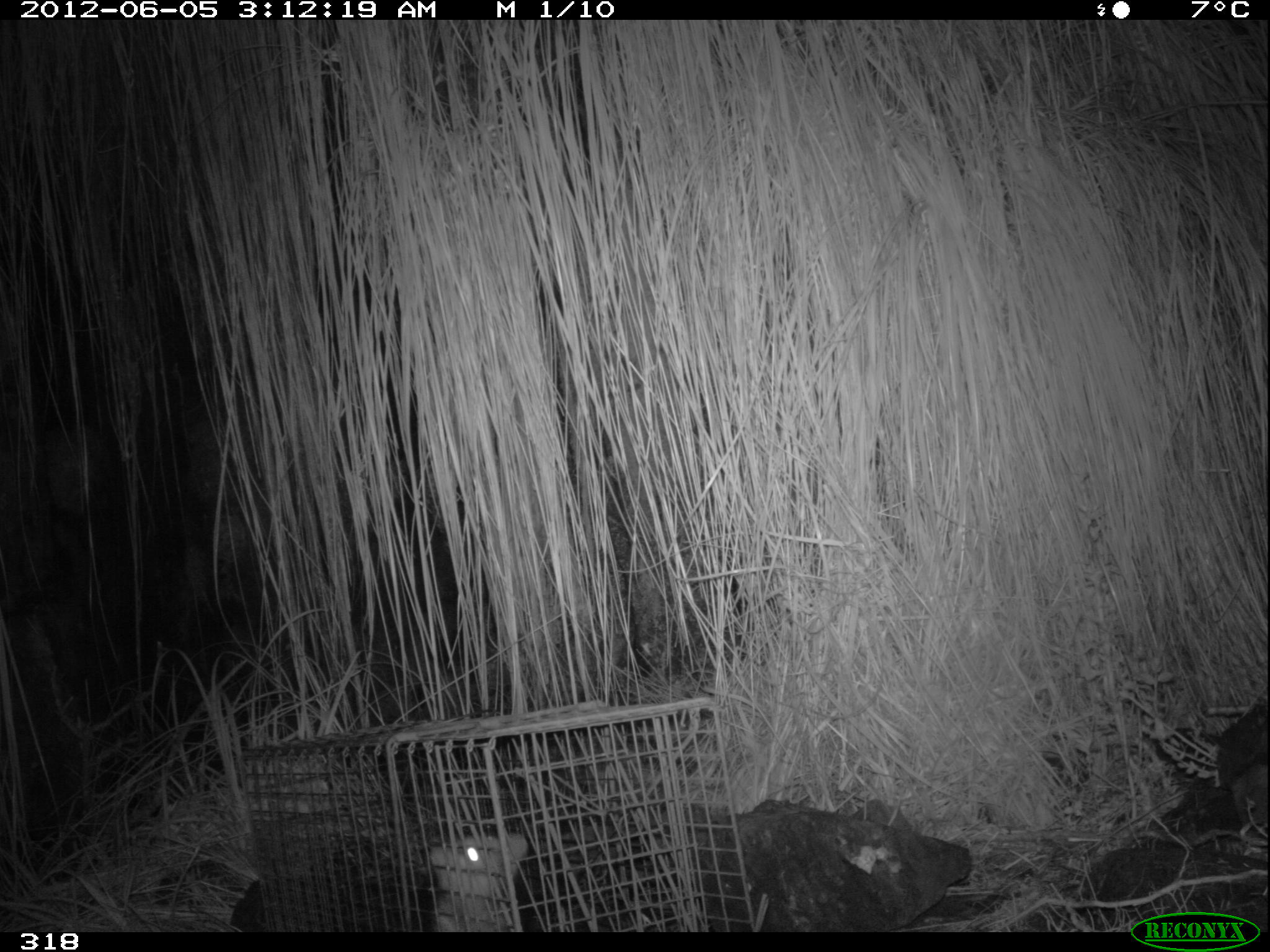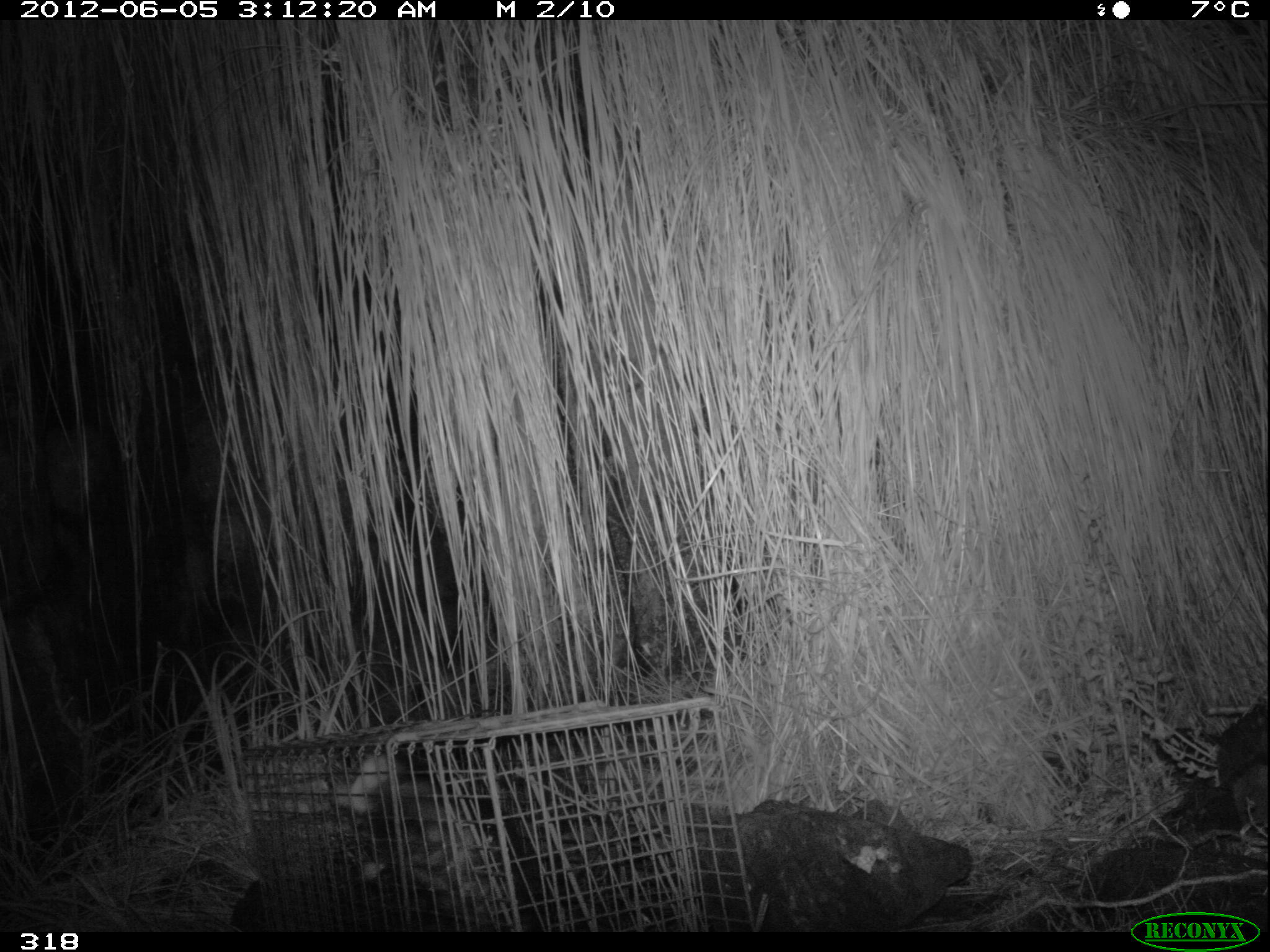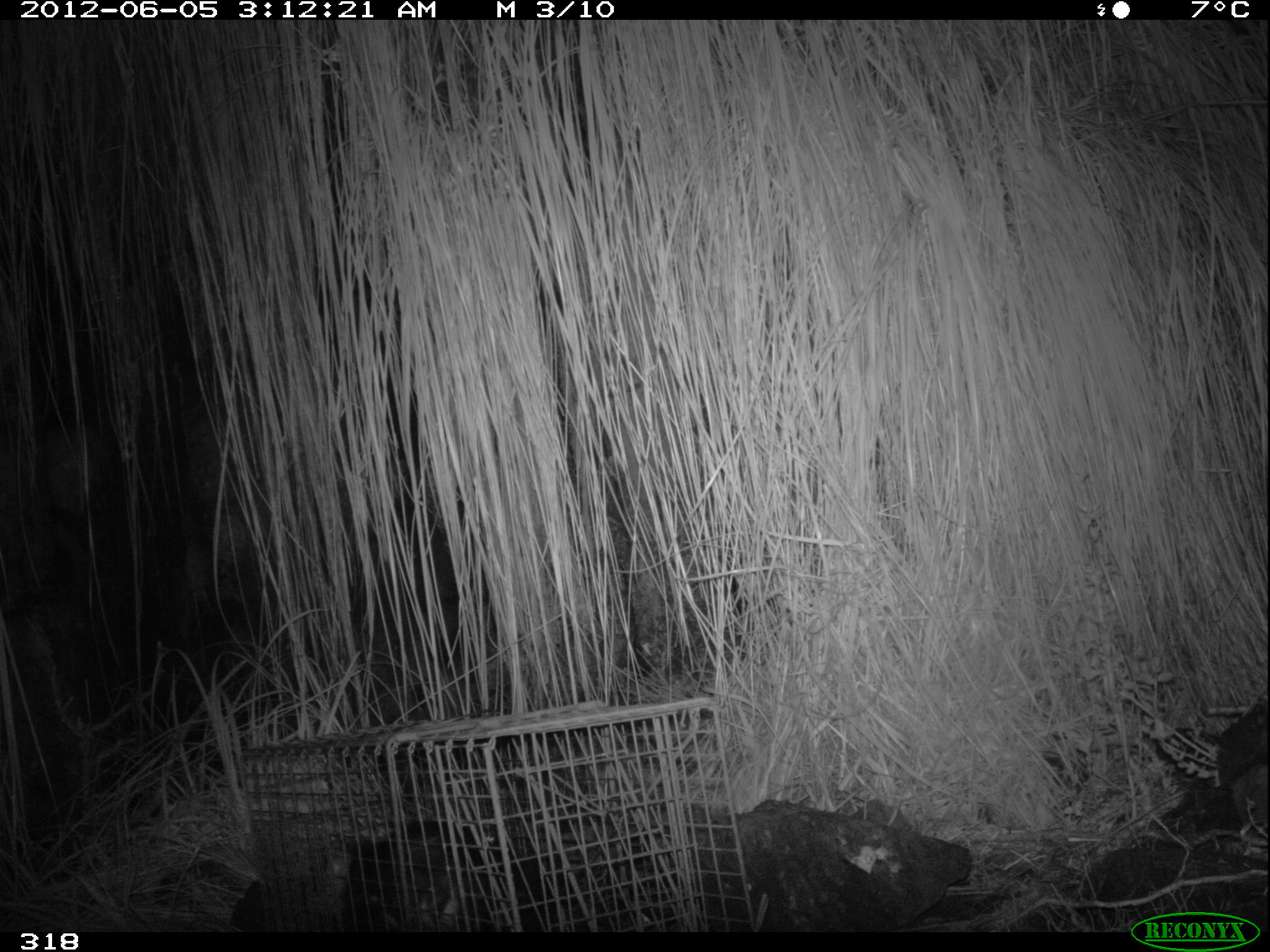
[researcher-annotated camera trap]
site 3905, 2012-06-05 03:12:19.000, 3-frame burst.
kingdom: Animalia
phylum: Chordata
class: Mammalia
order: Didelphimorphia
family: Didelphidae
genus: Didelphis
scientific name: Didelphis pernigra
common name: andean white-eared opossum